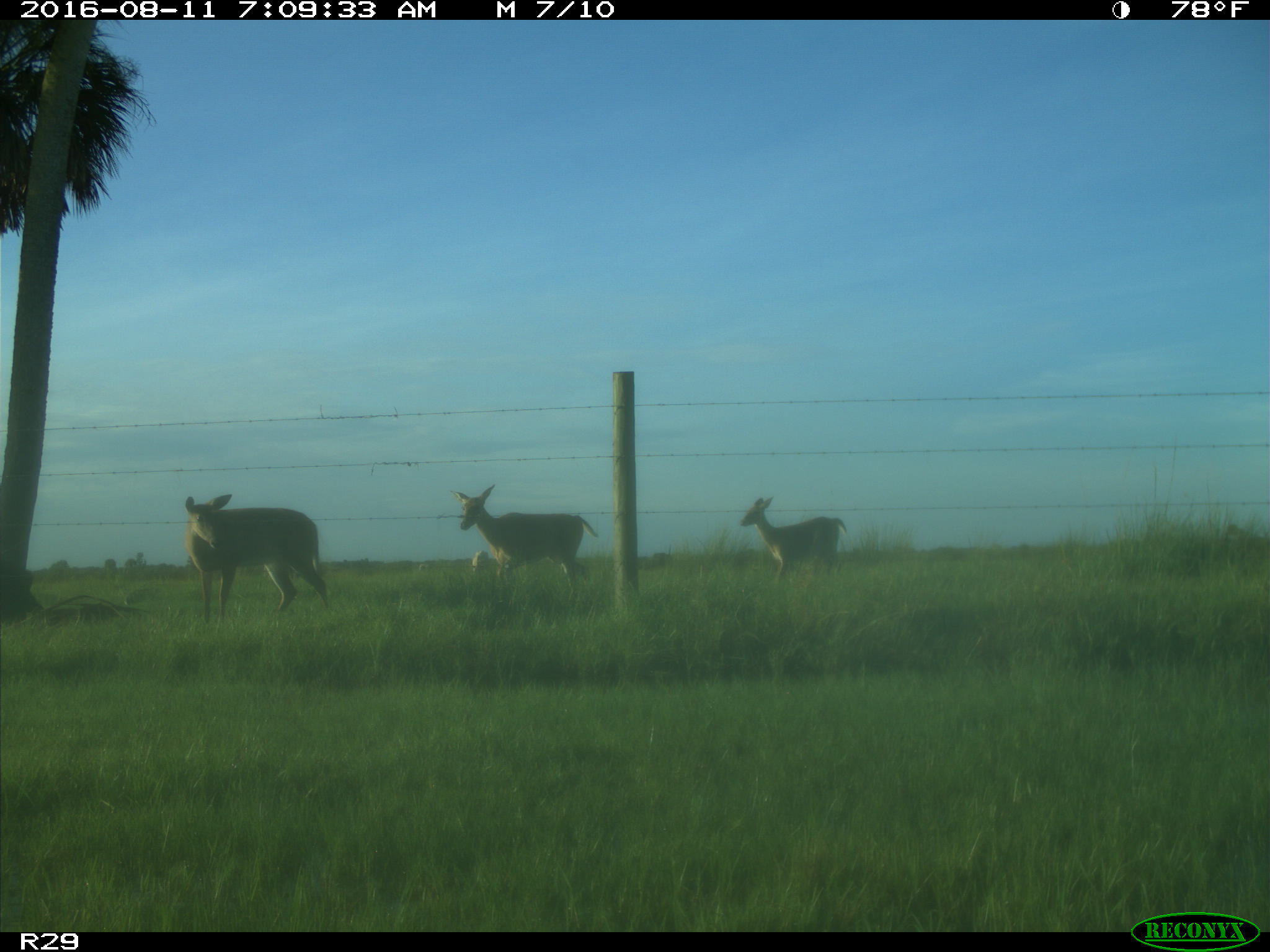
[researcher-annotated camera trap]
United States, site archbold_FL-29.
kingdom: Animalia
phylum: Chordata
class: Mammalia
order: Artiodactyla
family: Cervidae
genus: Odocoileus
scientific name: Odocoileus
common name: deer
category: unidentified deer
Unidentified deer (deer) (Odocoileus).